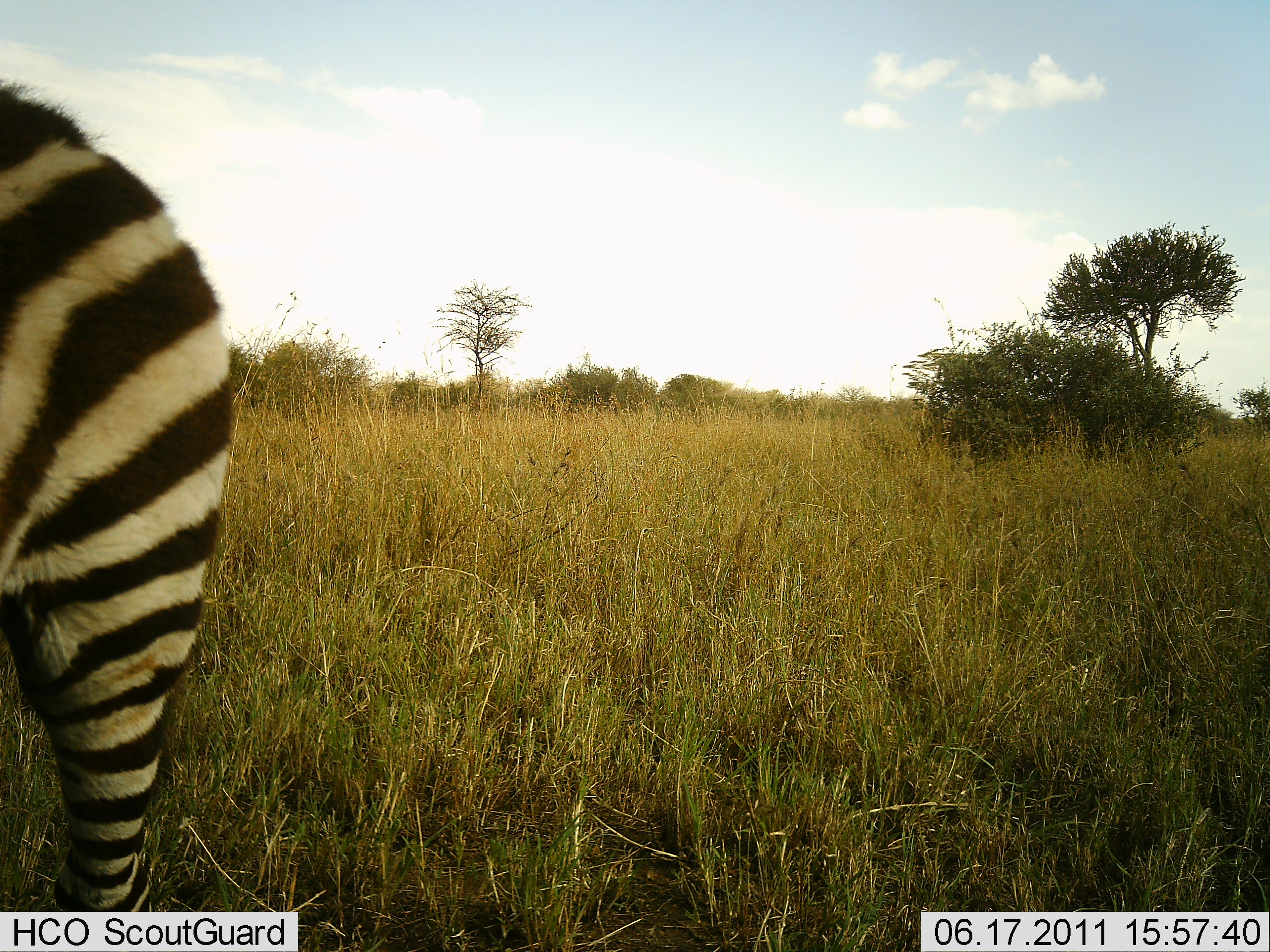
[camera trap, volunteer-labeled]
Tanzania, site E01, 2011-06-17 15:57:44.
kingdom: Animalia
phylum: Chordata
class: Mammalia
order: Perissodactyla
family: Equidae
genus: Equus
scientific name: Equus quagga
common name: plains zebra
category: zebra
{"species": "zebra (plains zebra) (Equus quagga)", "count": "1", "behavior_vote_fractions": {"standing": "92%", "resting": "0%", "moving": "8%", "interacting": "0%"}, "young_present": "0%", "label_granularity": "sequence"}